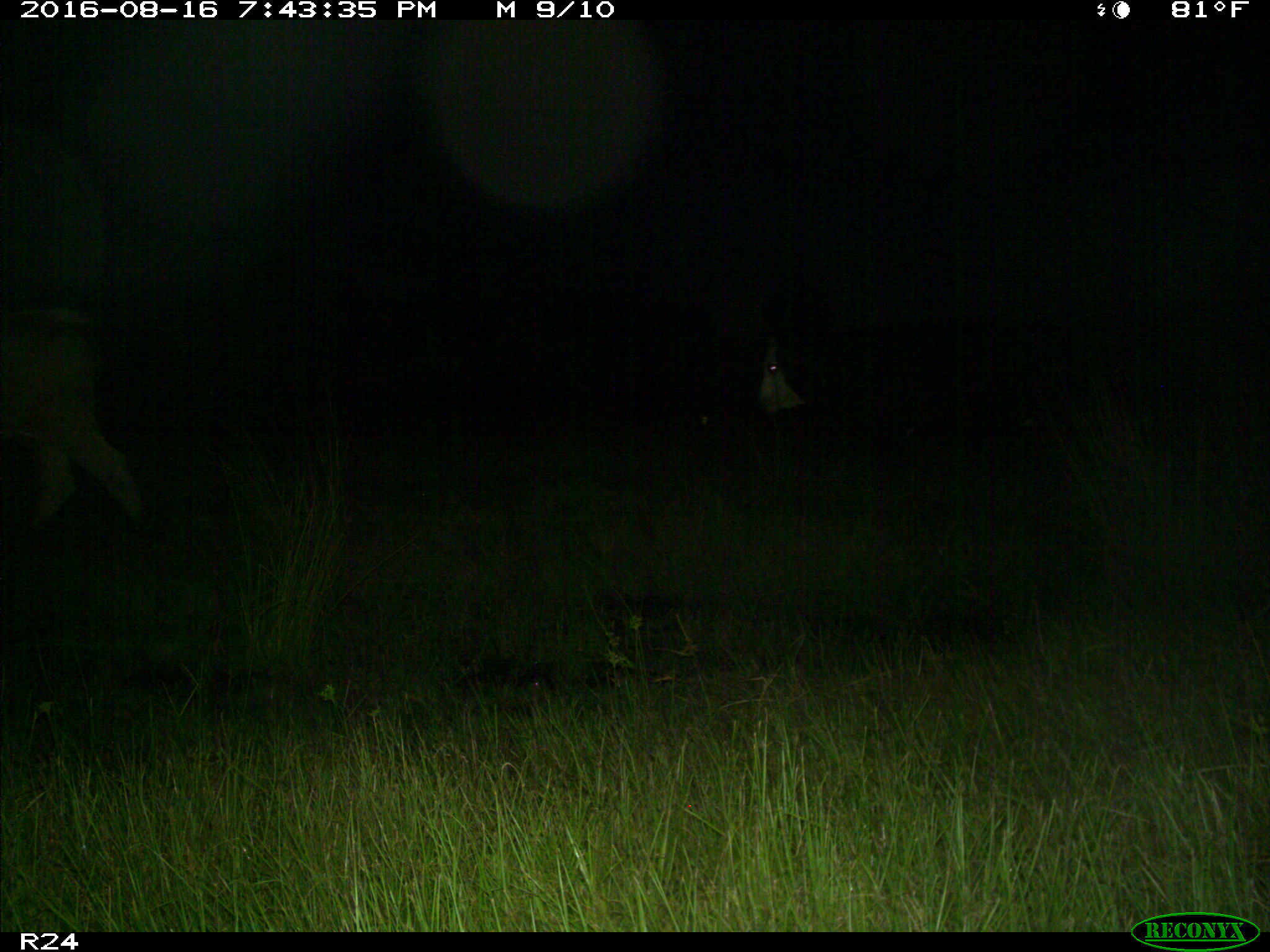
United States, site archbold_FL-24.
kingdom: Animalia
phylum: Chordata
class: Mammalia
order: Artiodactyla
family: Bovidae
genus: Bos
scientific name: Bos taurus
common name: domestic cow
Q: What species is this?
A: Bos taurus (domestic cow).